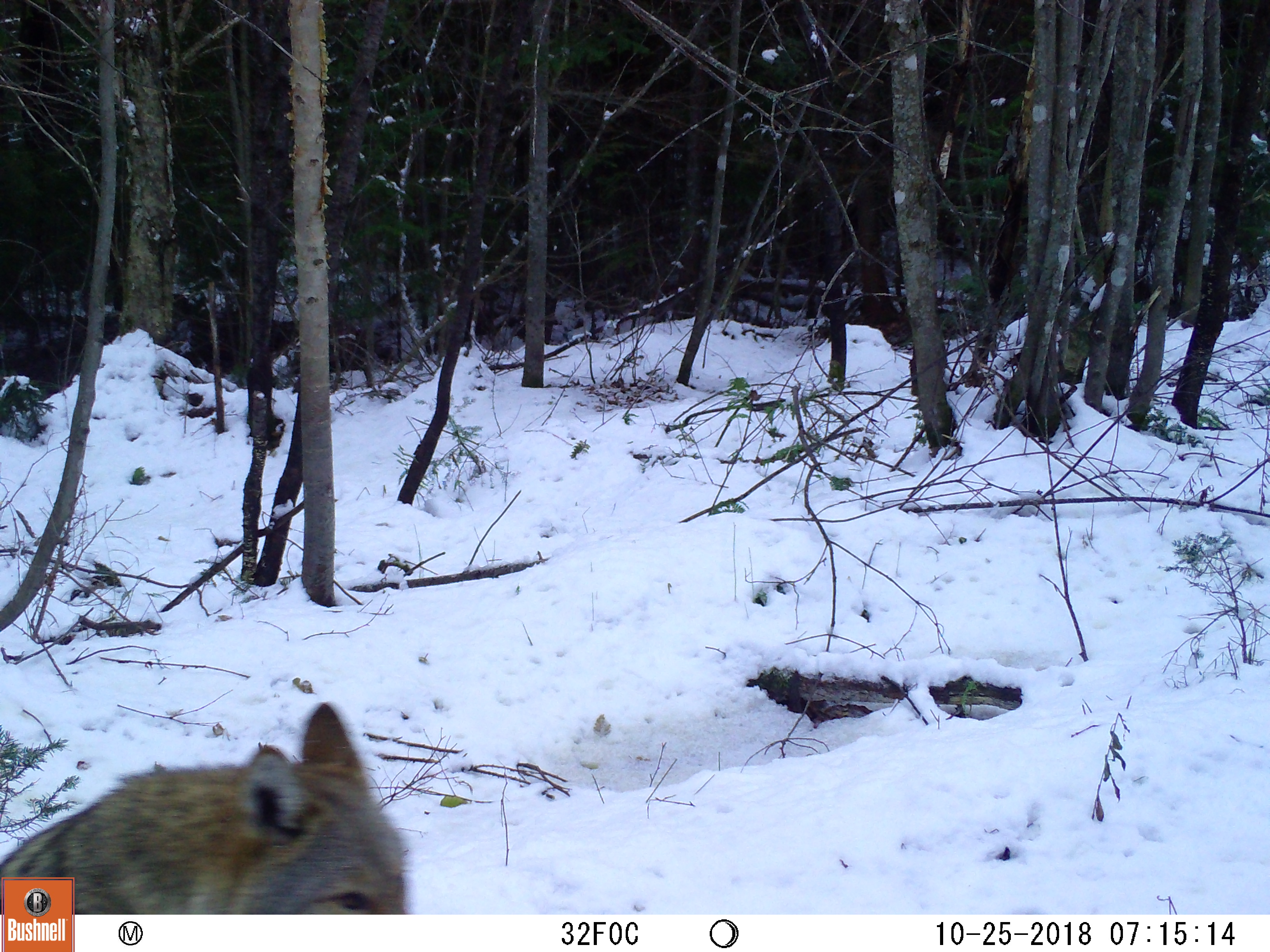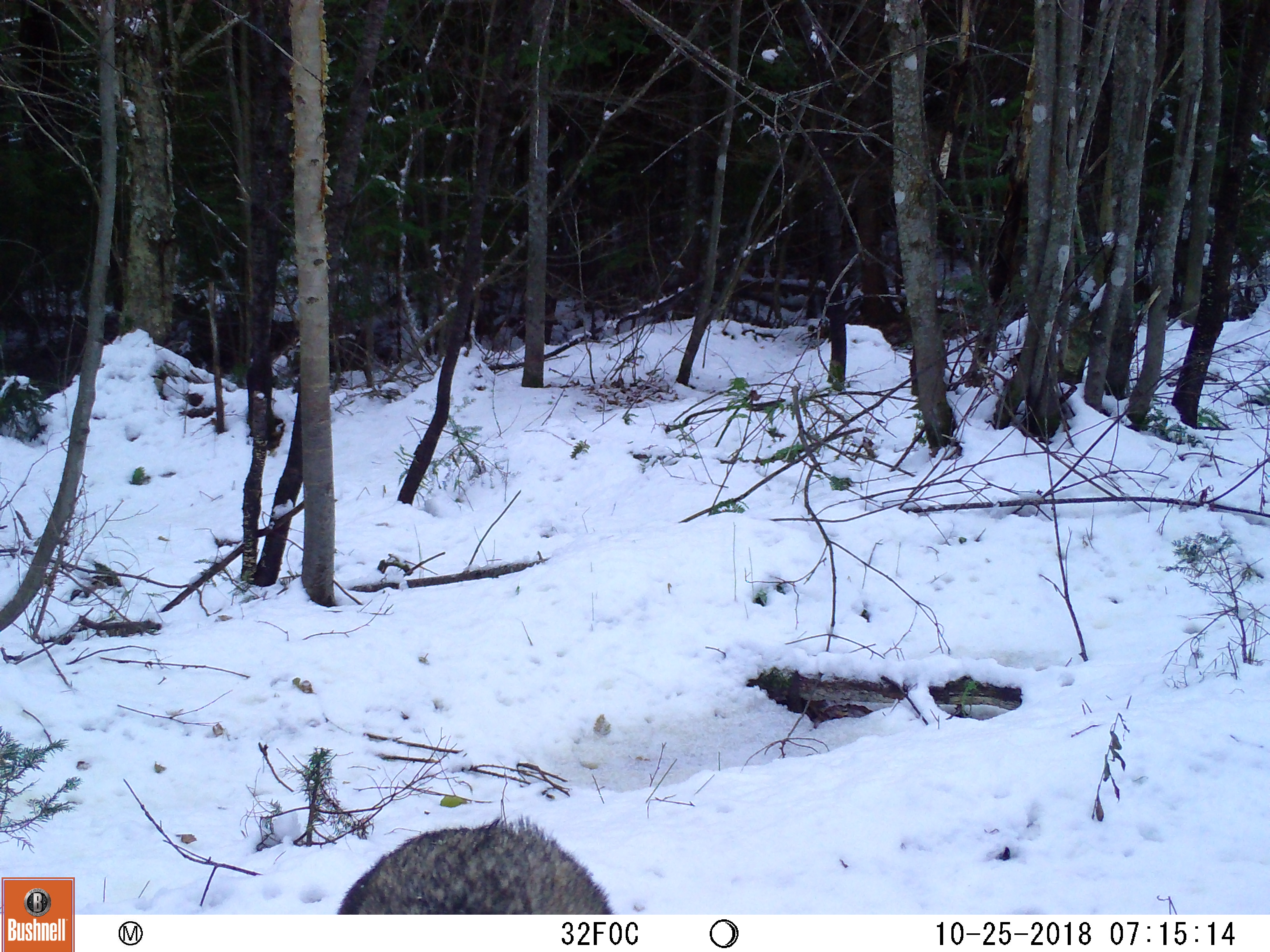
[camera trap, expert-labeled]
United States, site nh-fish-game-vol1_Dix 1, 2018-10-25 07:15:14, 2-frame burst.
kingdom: Animalia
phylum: Chordata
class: Mammalia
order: Carnivora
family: Canidae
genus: Canis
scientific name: Canis latrans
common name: coyote